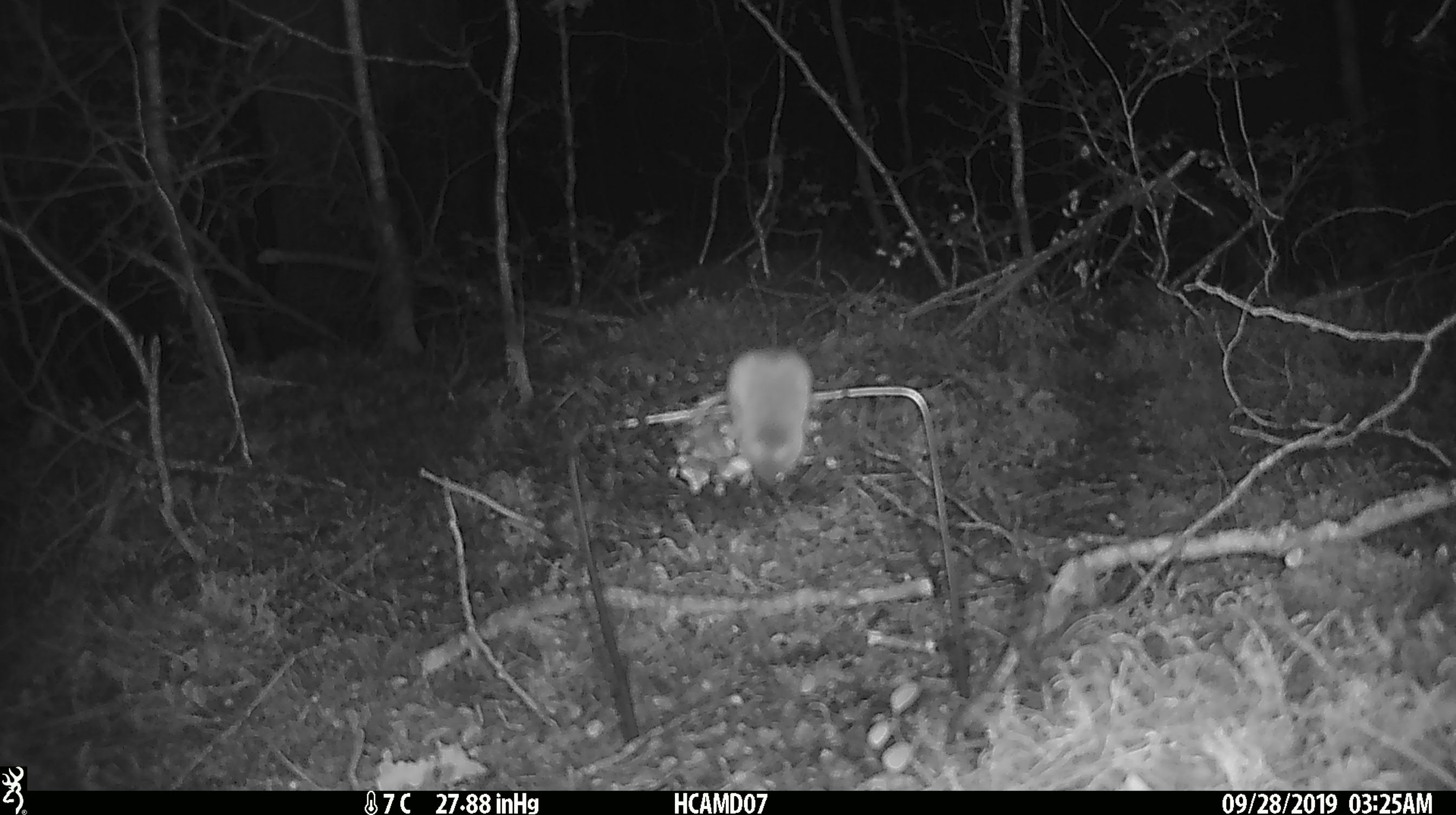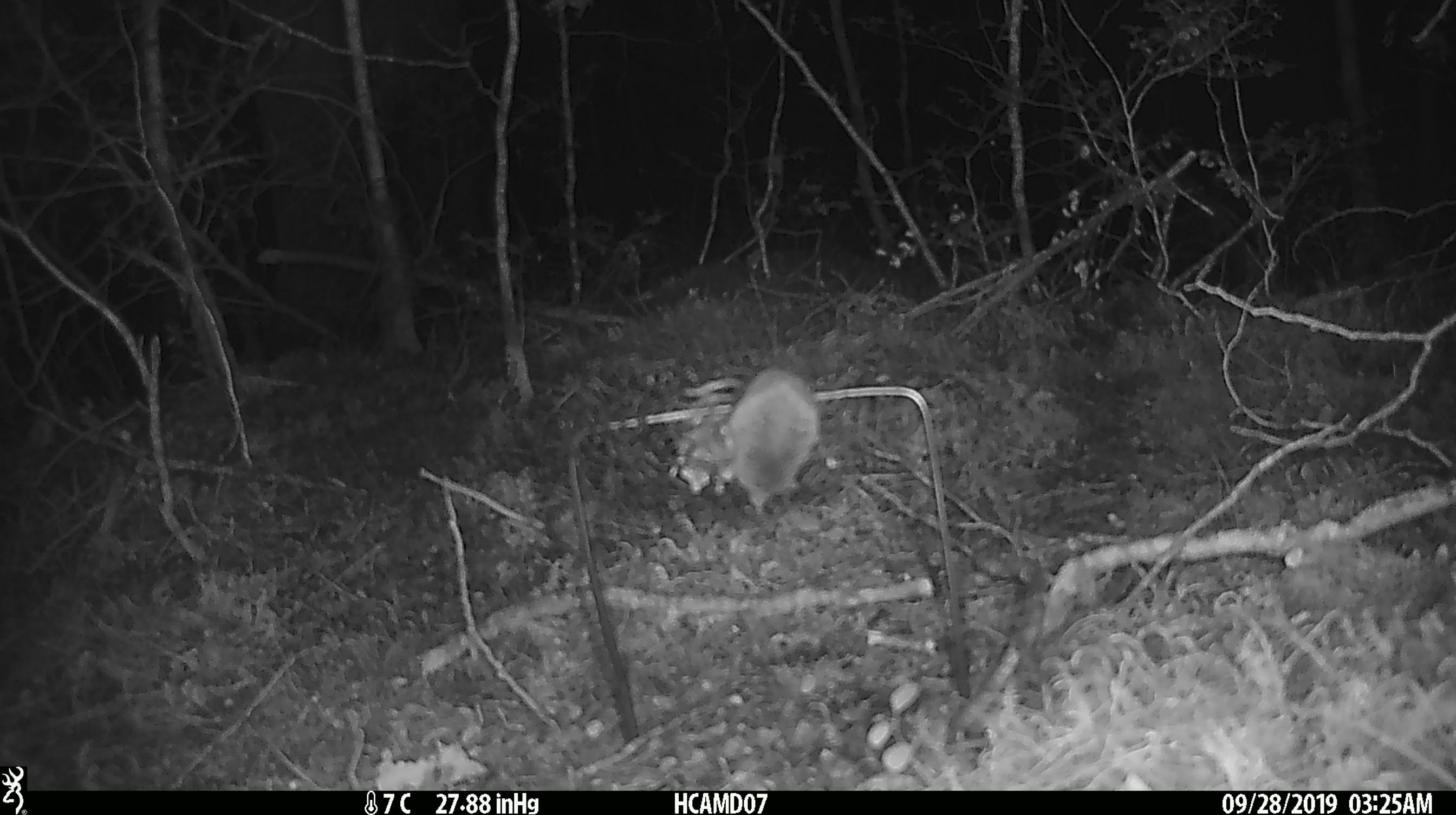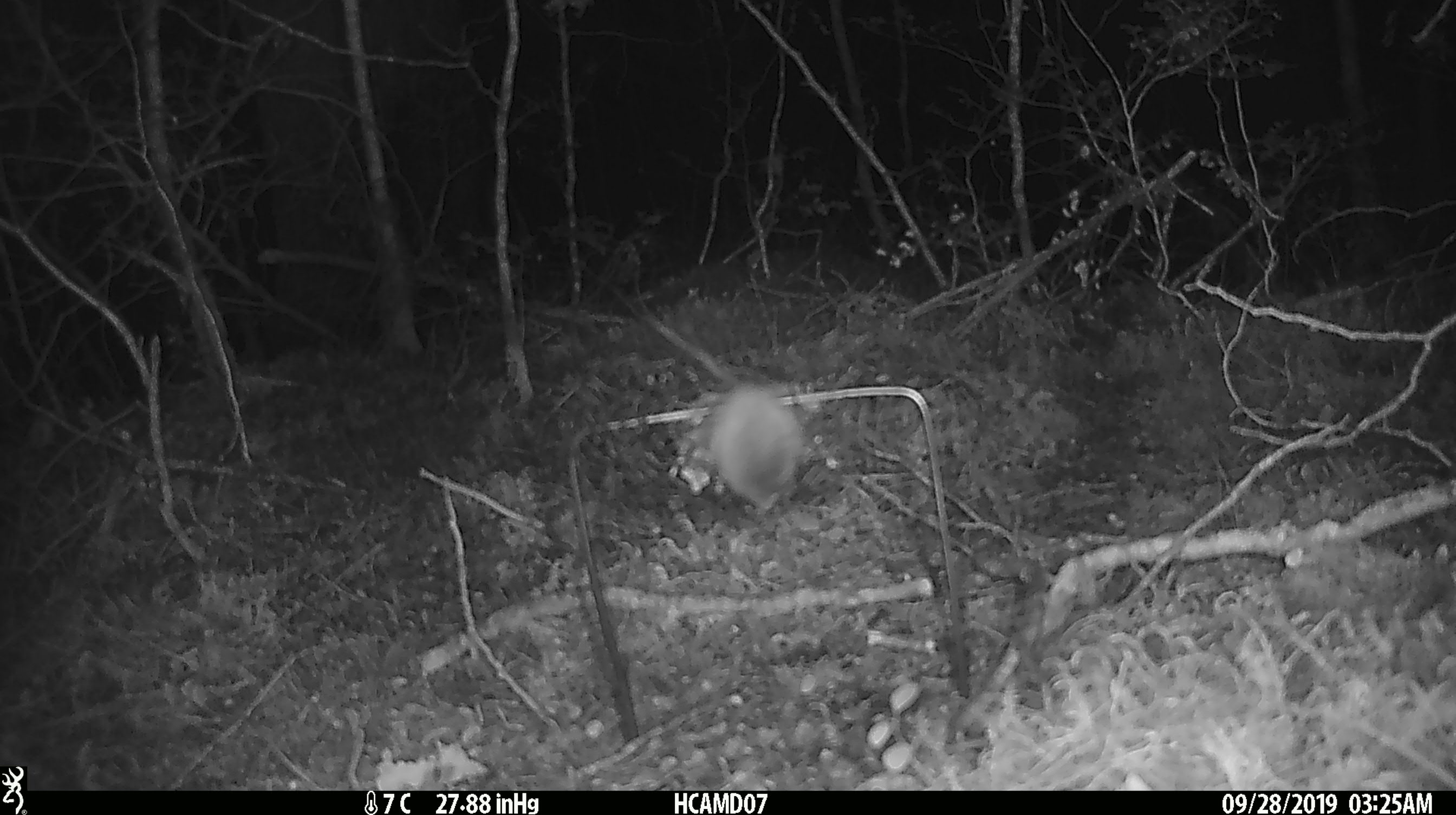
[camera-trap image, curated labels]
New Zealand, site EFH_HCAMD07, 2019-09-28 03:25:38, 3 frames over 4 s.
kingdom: Animalia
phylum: Chordata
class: Mammalia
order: Rodentia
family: Muridae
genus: Mus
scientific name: Mus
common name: mouse